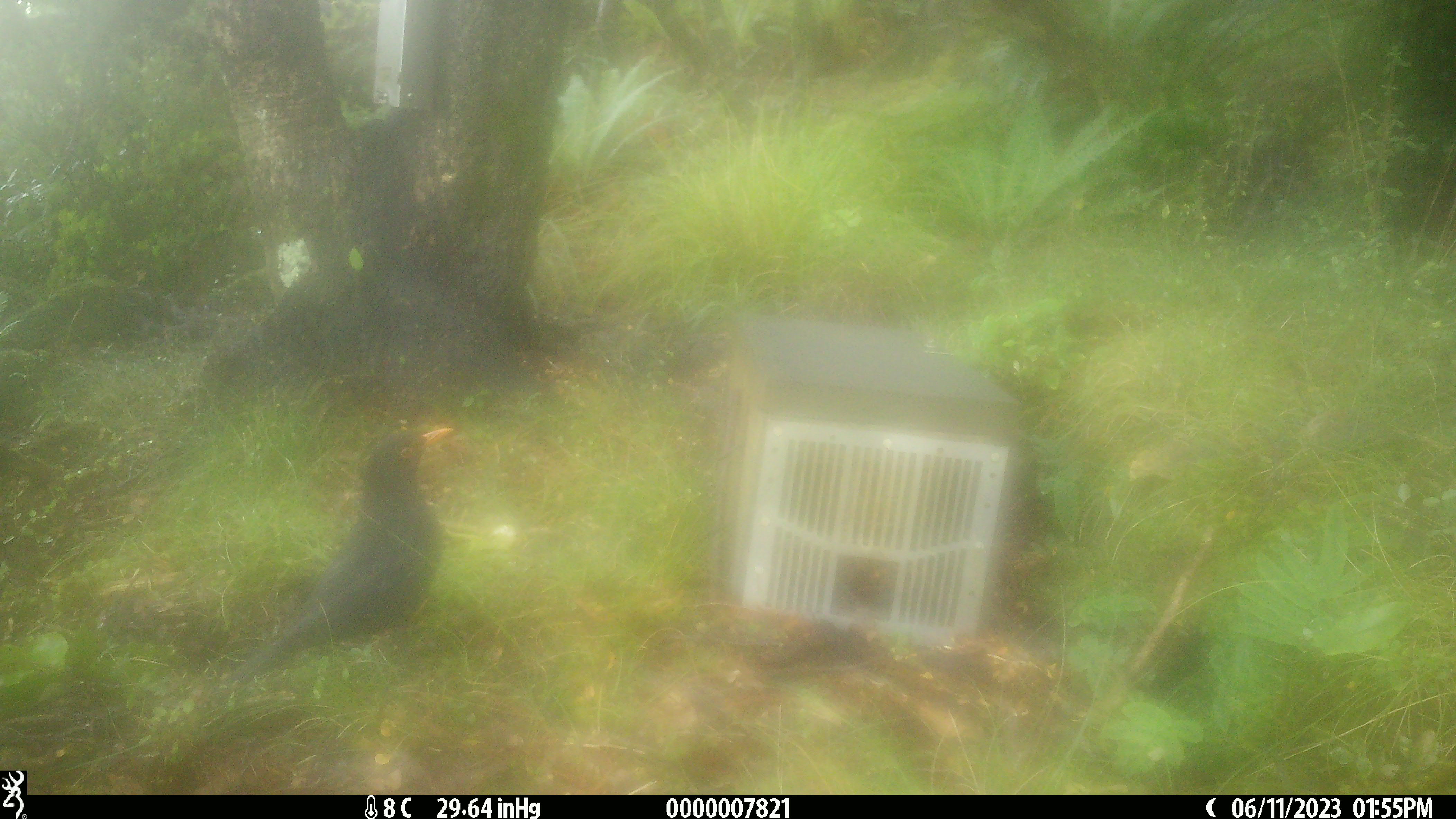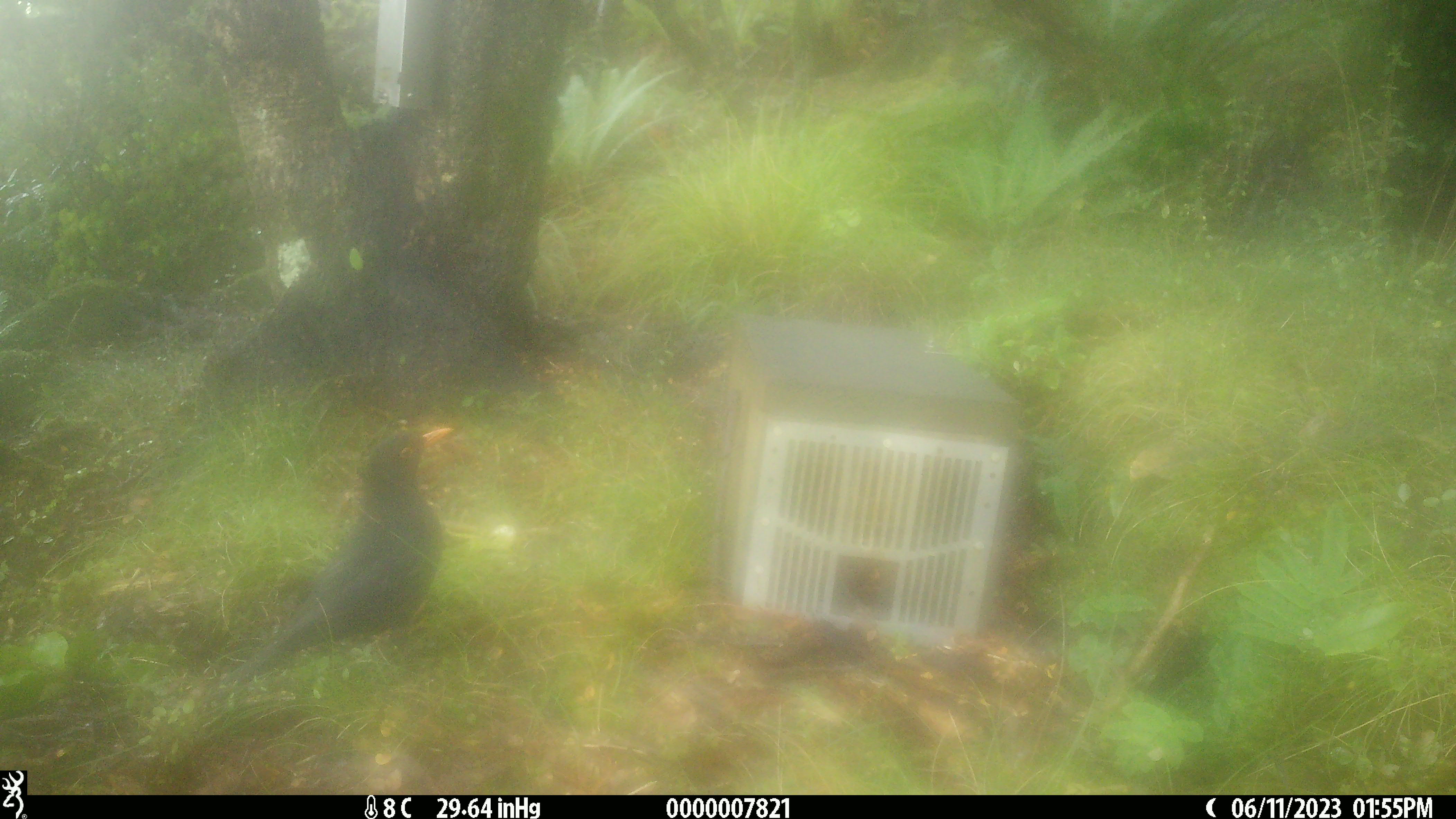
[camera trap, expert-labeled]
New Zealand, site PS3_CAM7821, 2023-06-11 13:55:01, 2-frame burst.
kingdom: Animalia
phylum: Chordata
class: Aves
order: Passeriformes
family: Turdidae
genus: Turdus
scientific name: Turdus merula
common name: eurasian blackbird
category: blackbird